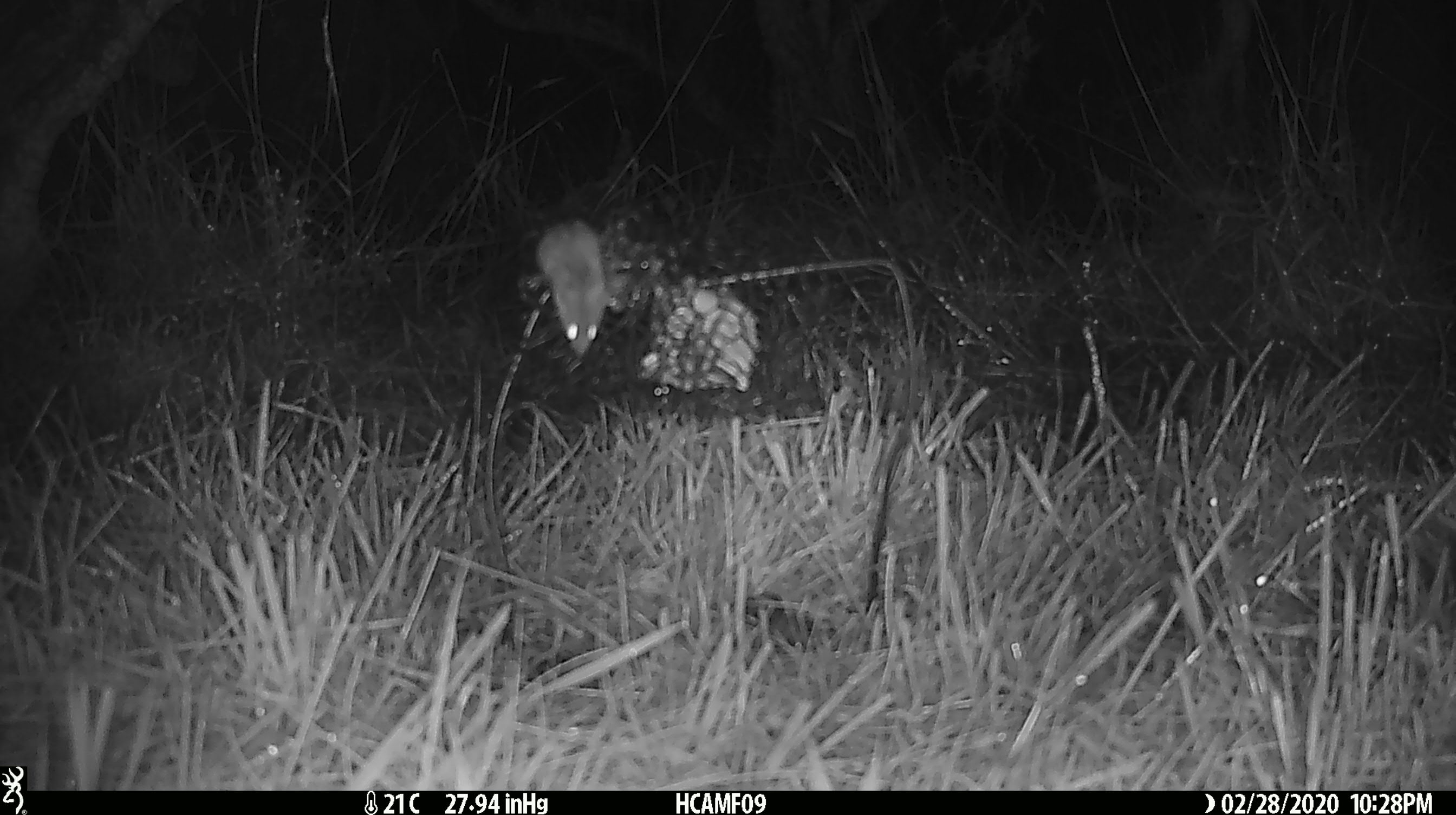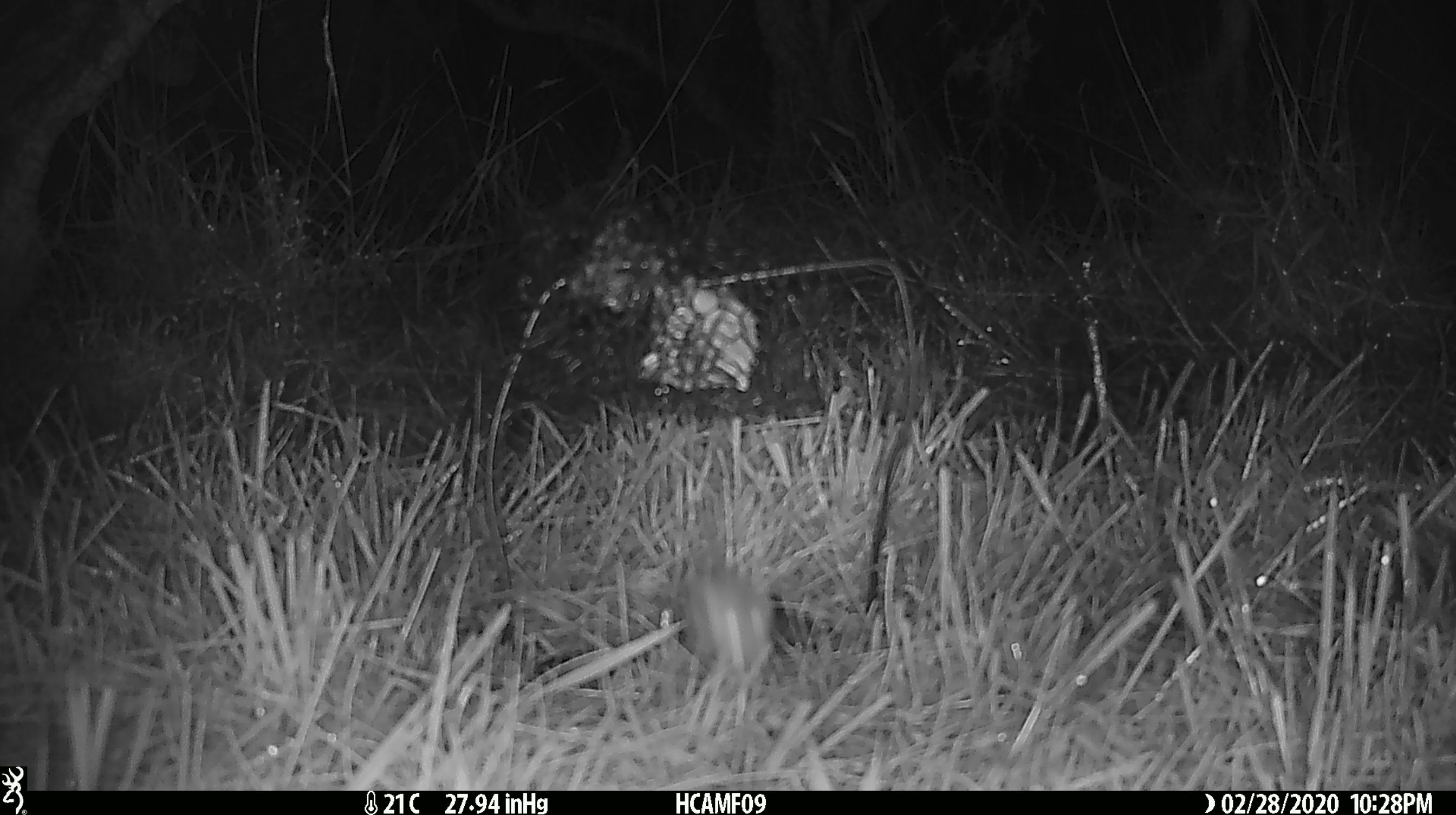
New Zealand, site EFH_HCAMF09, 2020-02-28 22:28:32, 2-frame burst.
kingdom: Animalia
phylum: Chordata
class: Mammalia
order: Rodentia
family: Muridae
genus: Mus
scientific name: Mus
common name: mouse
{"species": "mouse (Mus)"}